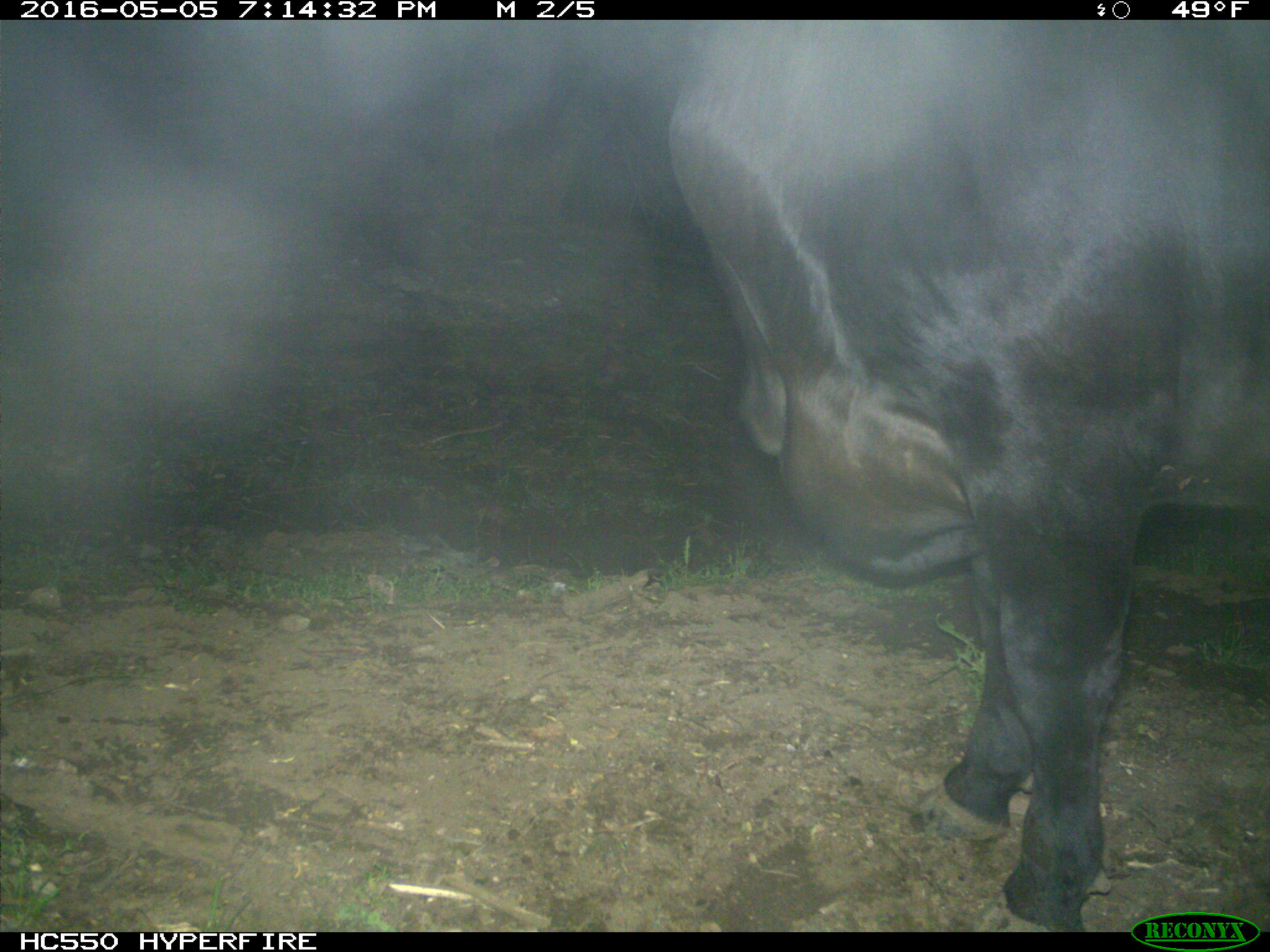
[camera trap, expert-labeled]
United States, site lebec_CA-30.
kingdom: Animalia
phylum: Chordata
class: Mammalia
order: Artiodactyla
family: Bovidae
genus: Bos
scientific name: Bos taurus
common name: domestic cow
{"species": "Bos taurus (domestic cow)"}